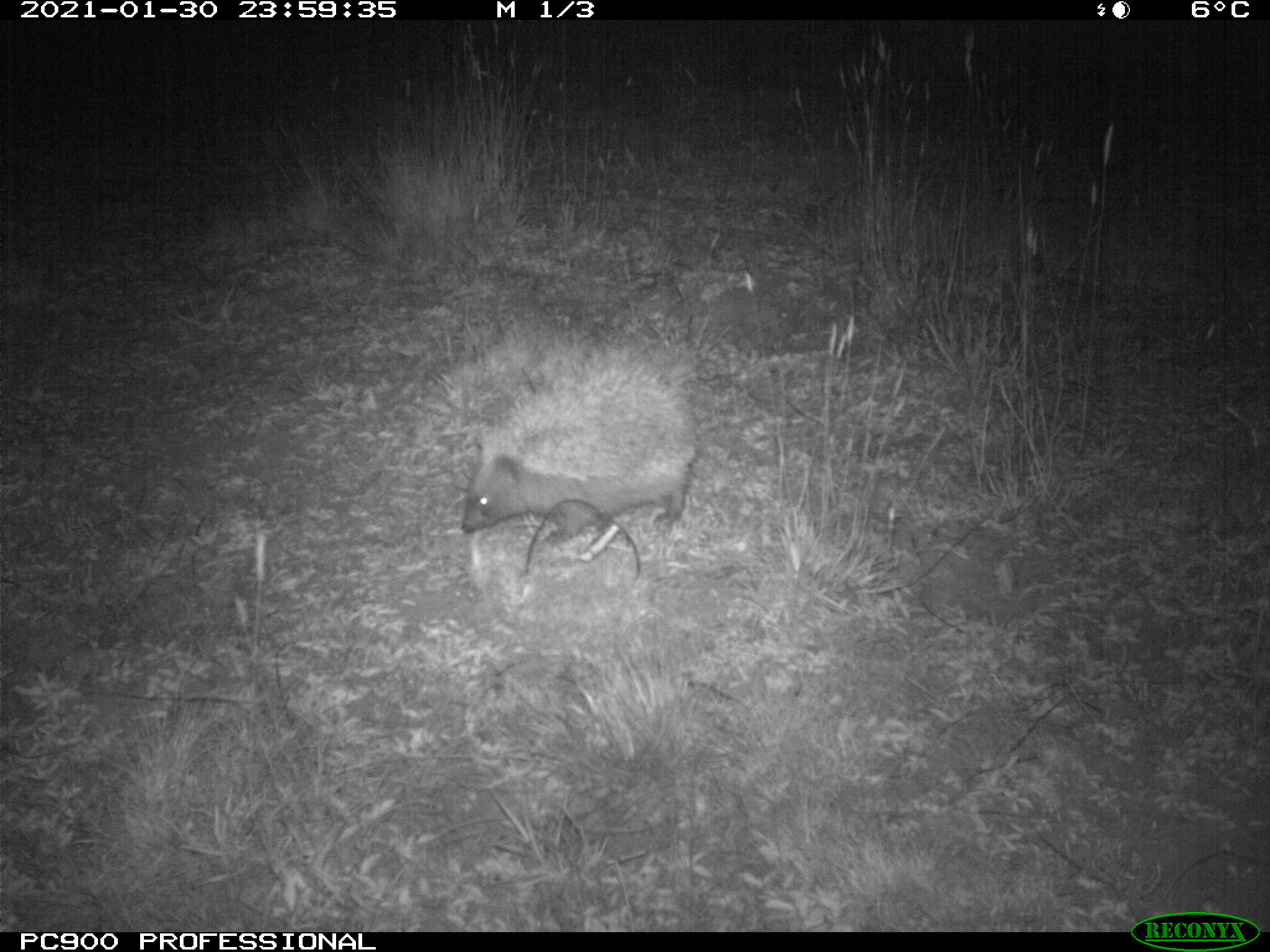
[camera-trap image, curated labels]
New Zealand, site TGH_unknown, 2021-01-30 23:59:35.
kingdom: Animalia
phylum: Chordata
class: Mammalia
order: Eulipotyphla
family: Erinaceidae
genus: Erinaceus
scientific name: Erinaceus europaeus europaeus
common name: european hedgehog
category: hedgehog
Hedgehog (european hedgehog) (Erinaceus europaeus europaeus).